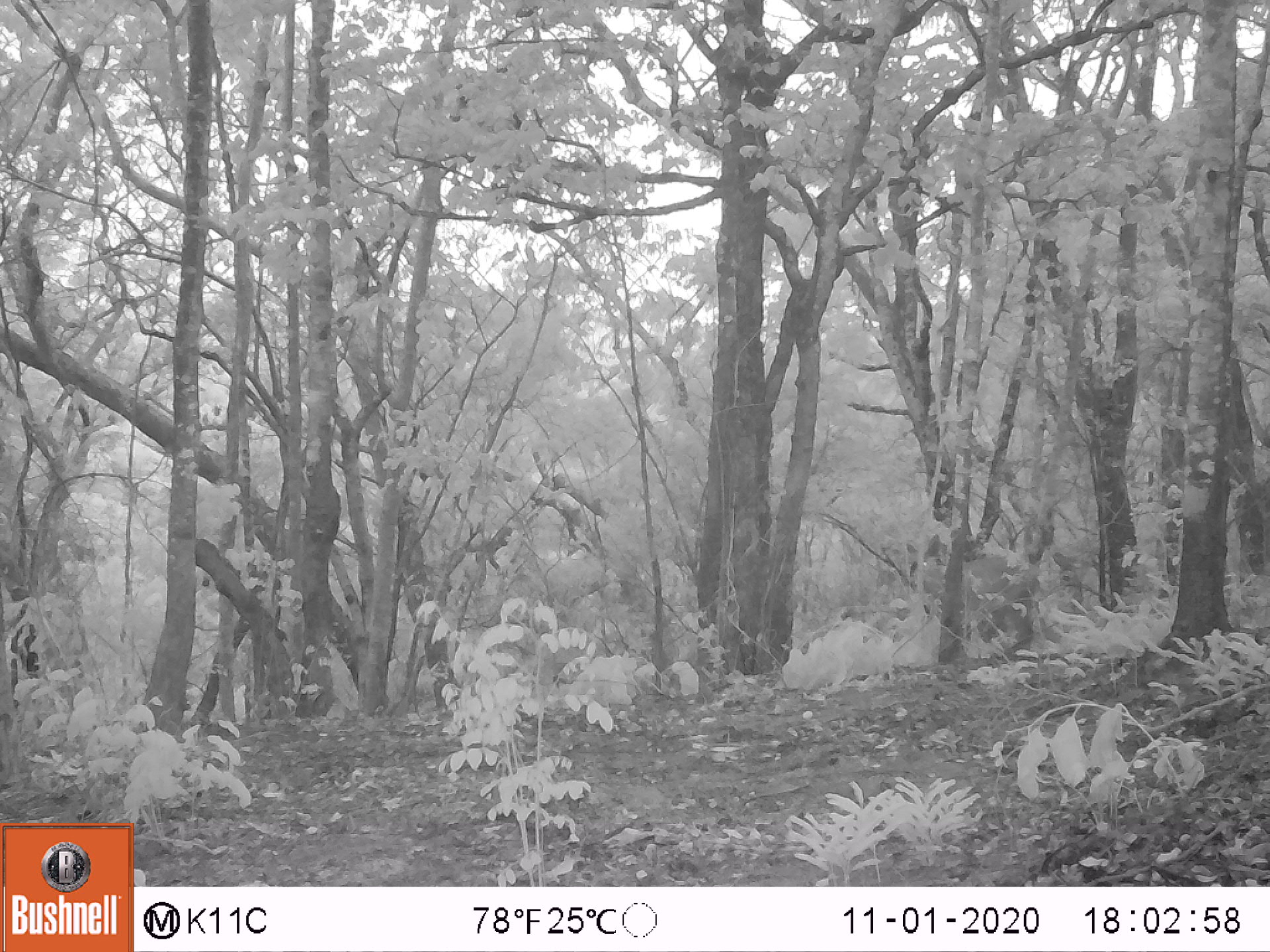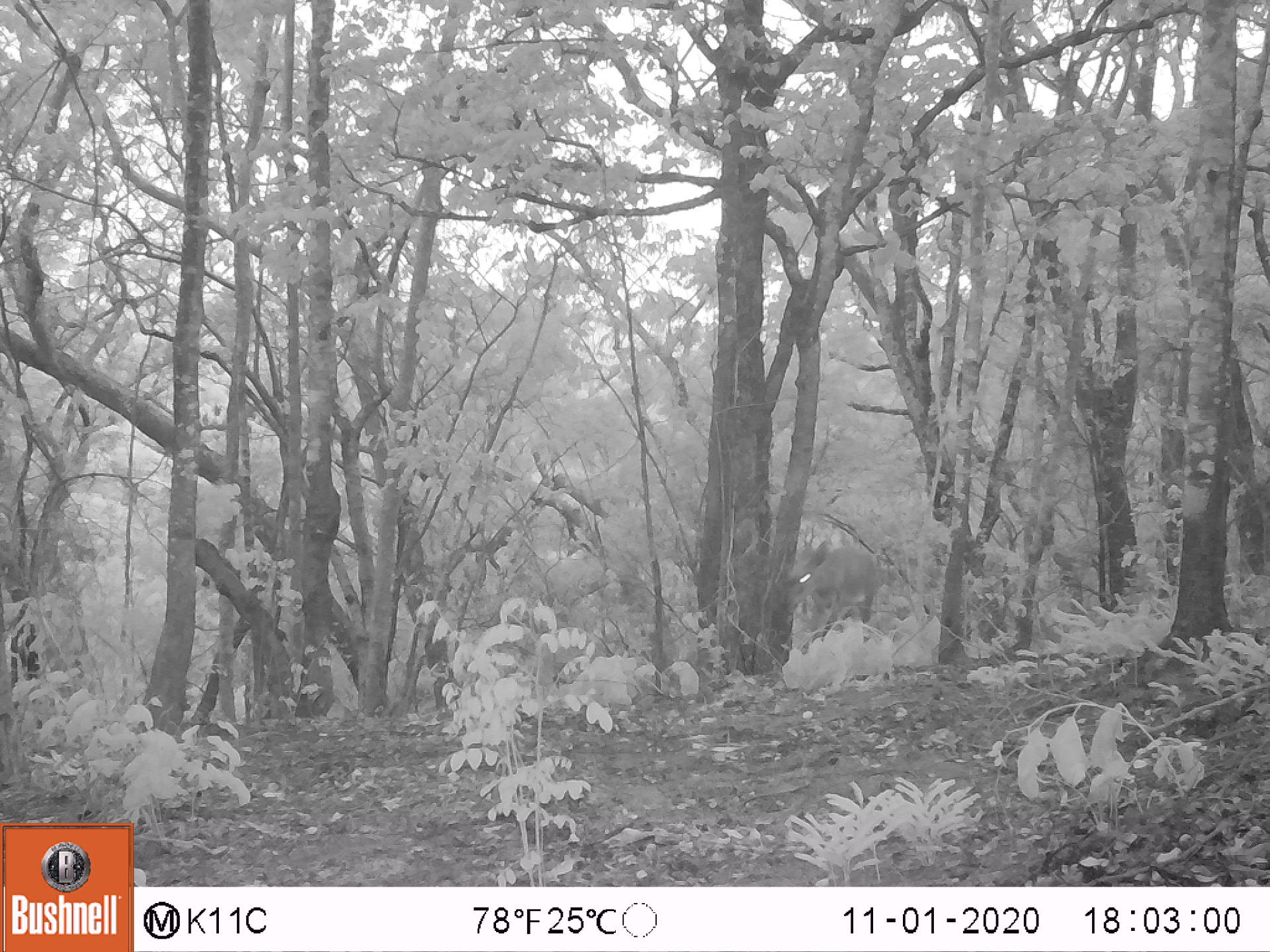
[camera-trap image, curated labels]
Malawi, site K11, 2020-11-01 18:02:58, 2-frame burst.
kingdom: Animalia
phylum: Chordata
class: Mammalia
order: Artiodactyla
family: Bovidae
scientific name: Antilopinae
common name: small antelope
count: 1